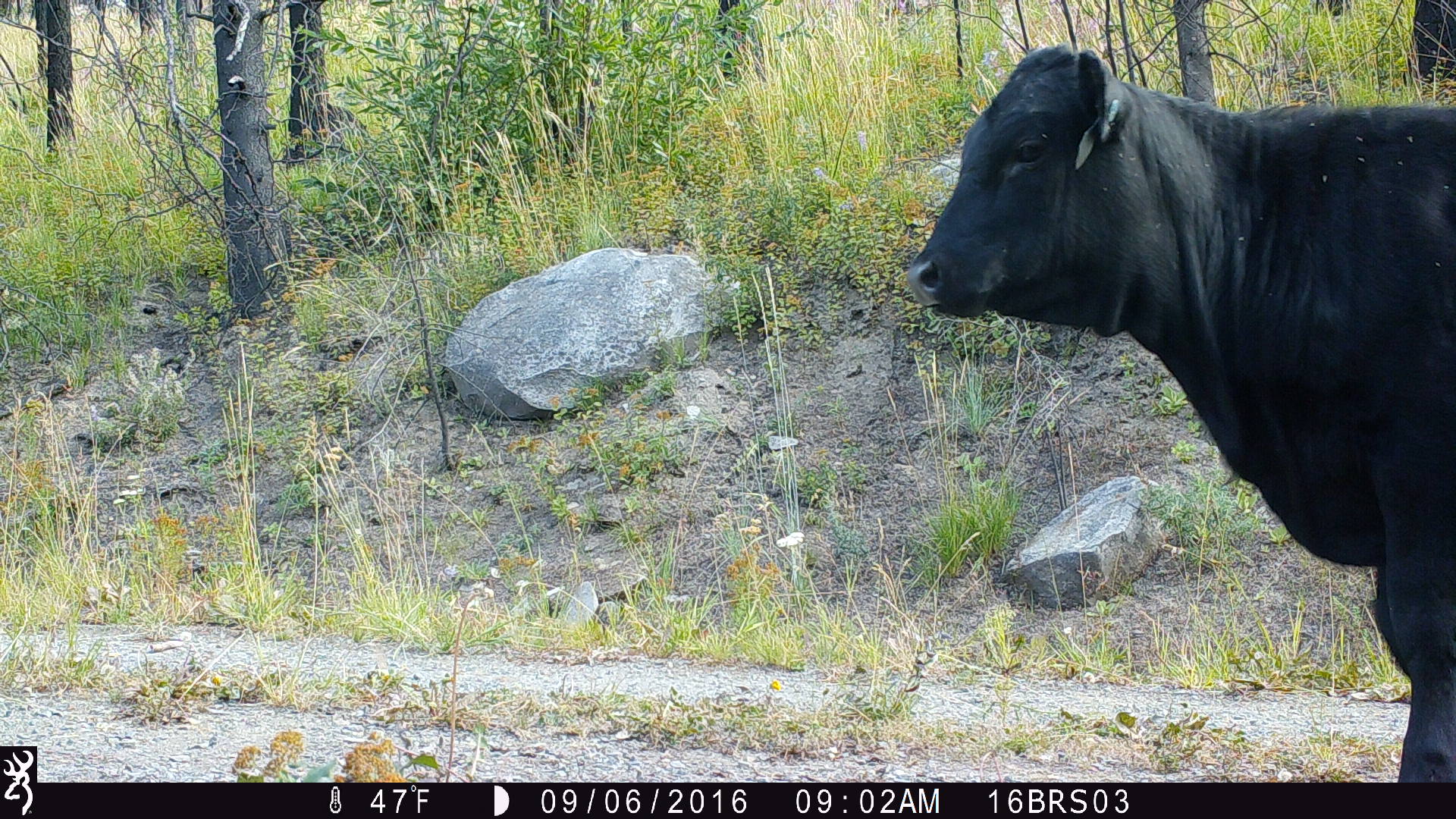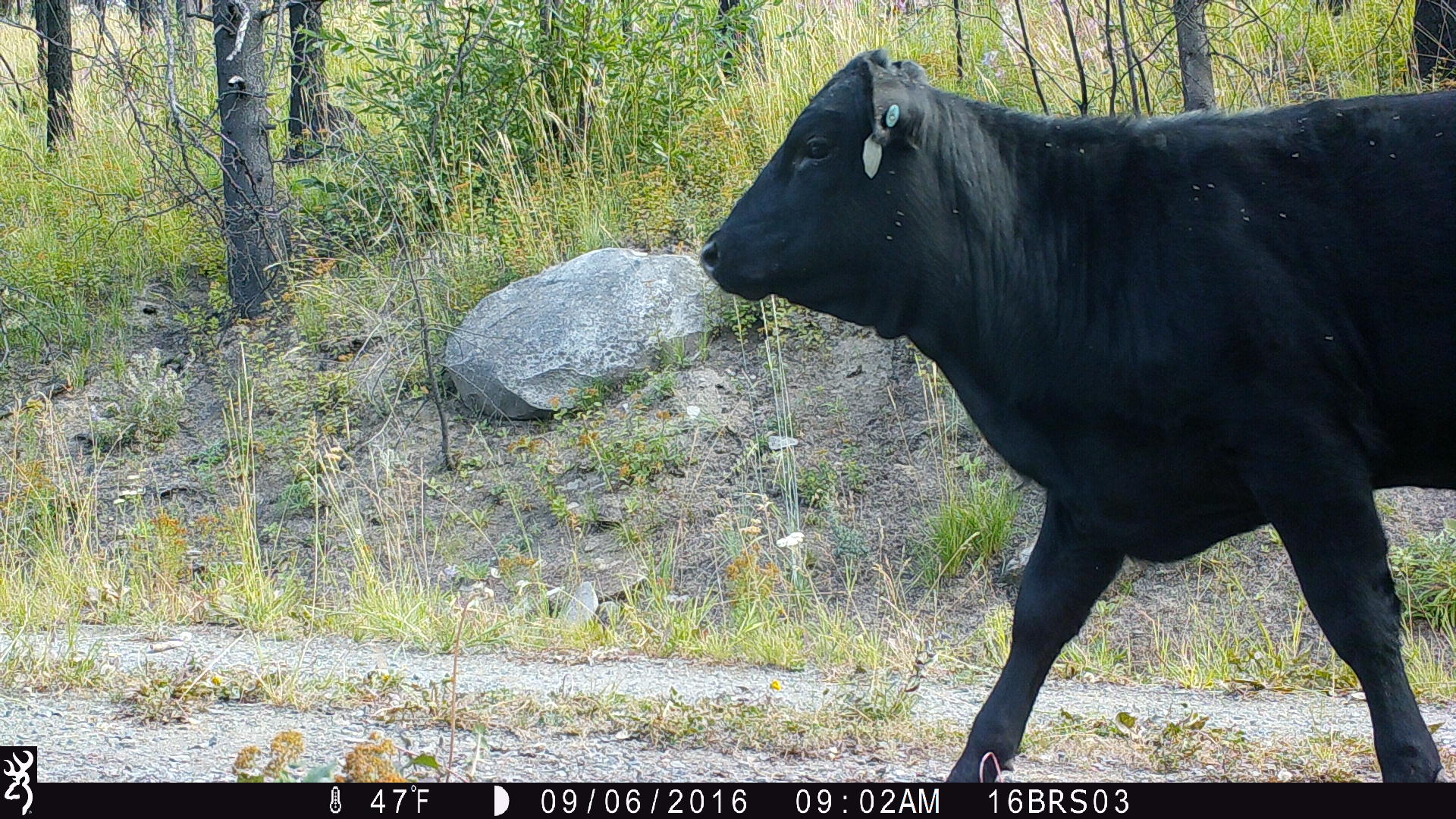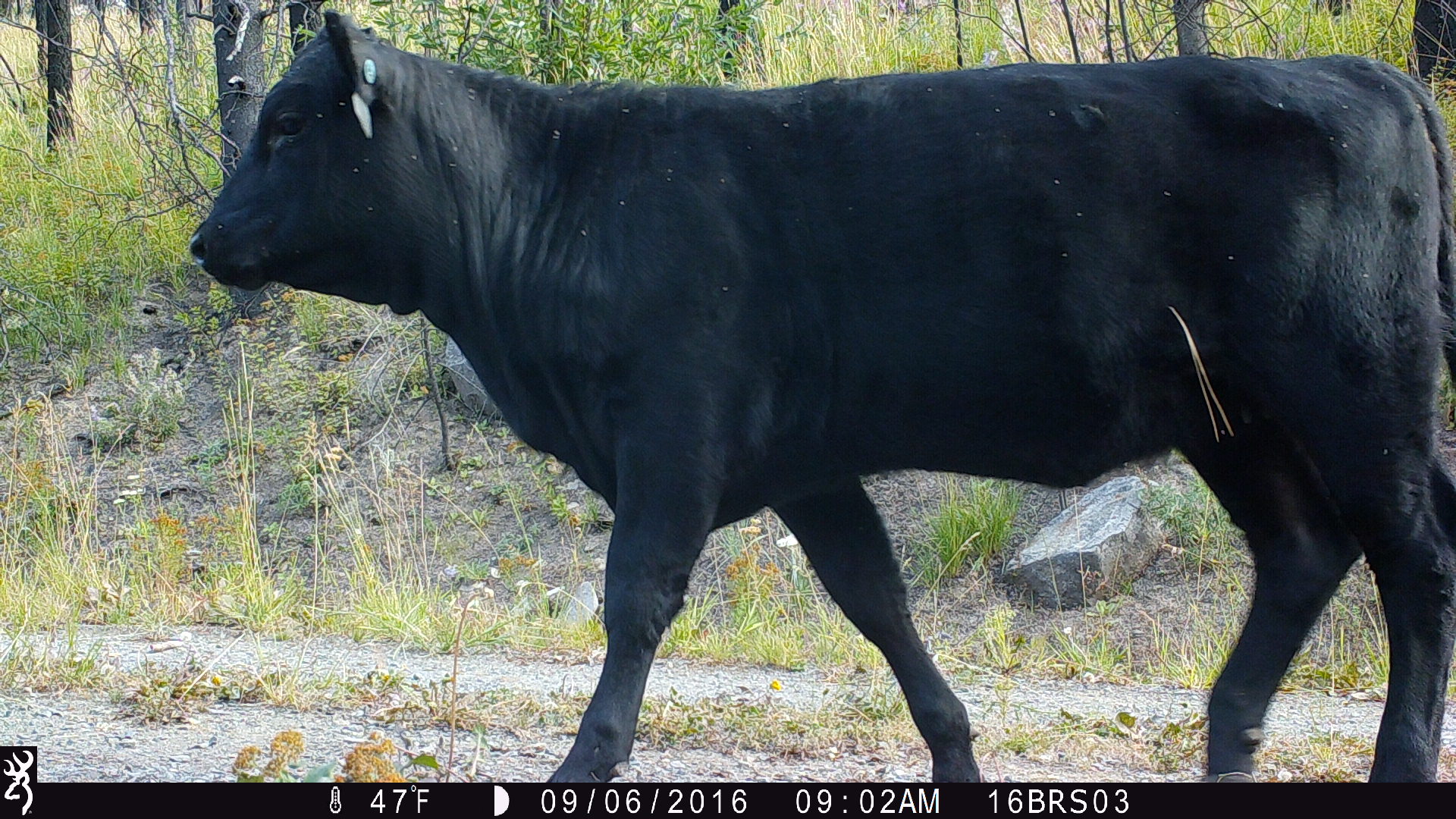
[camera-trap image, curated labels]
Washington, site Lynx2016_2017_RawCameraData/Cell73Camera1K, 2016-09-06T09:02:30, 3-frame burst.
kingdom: Animalia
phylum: Chordata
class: Mammalia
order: Artiodactyla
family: Bovidae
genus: Bos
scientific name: Bos taurus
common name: domestic cattle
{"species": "domestic cattle (Bos taurus)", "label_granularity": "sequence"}